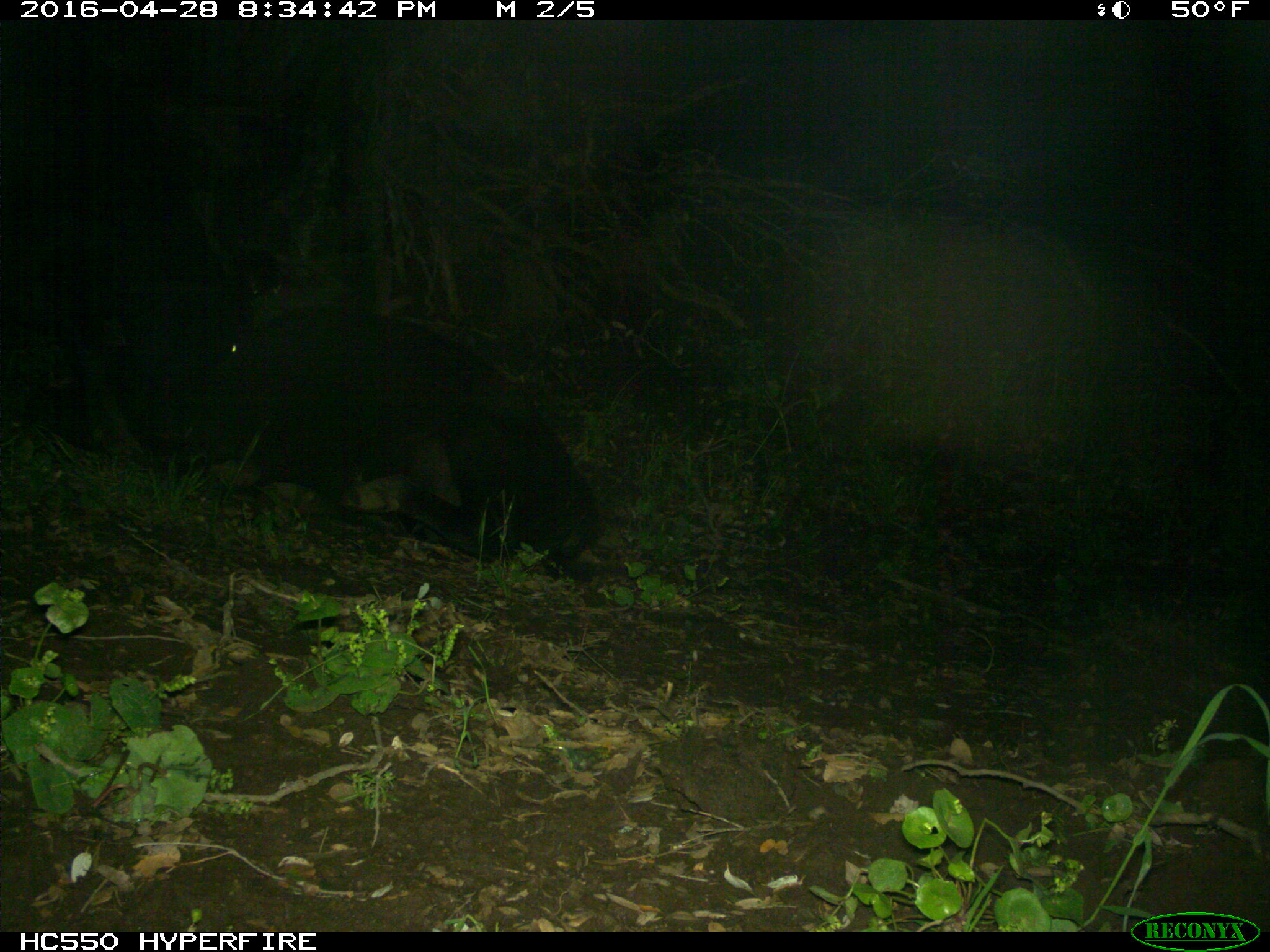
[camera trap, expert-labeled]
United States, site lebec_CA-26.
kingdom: Animalia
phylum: Chordata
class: Mammalia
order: Artiodactyla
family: Bovidae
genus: Bos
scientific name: Bos taurus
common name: domestic cow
Bos taurus (domestic cow).